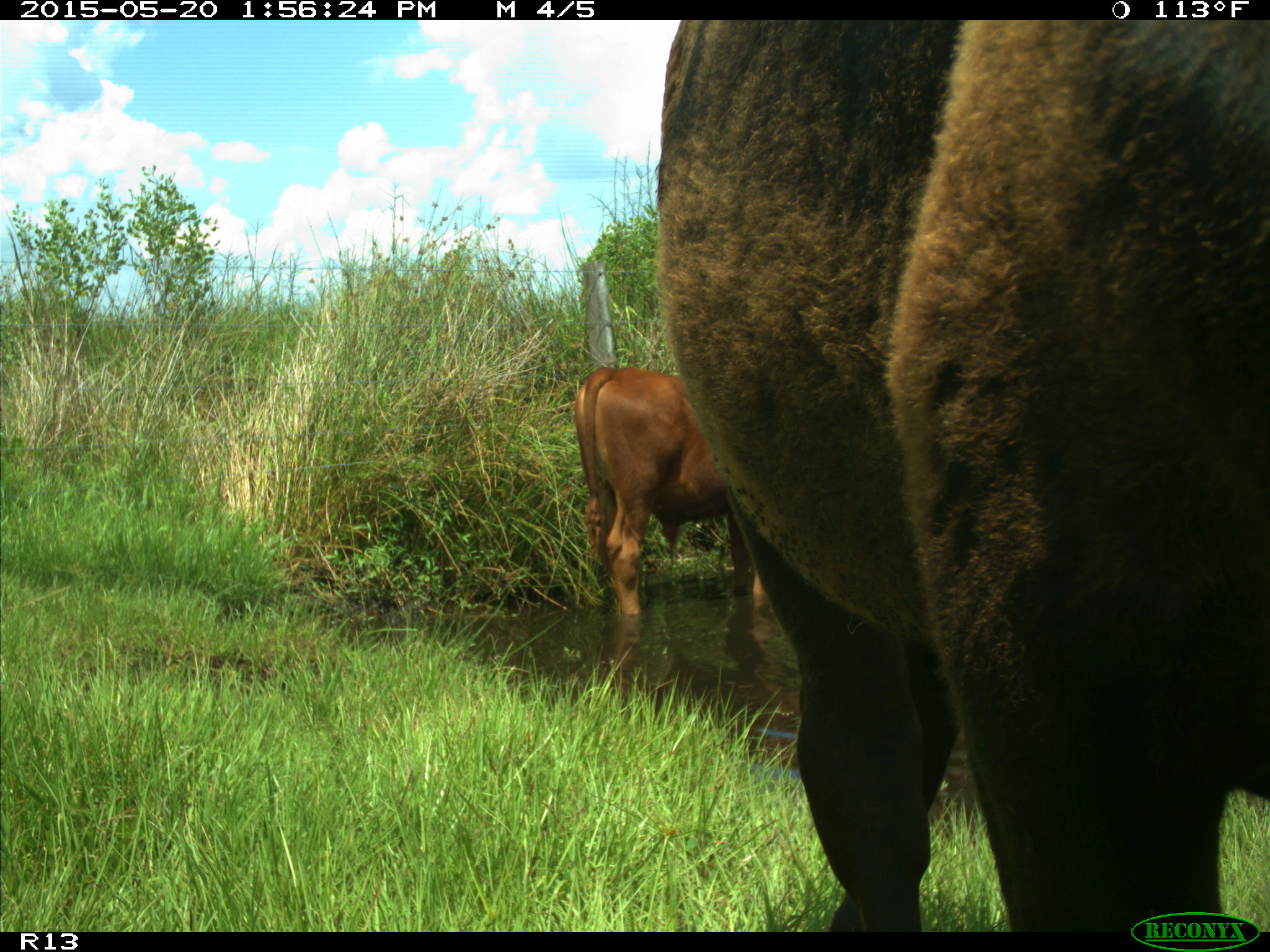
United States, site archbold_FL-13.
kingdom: Animalia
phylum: Chordata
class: Mammalia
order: Artiodactyla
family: Bovidae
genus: Bos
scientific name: Bos taurus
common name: domestic cow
Bos taurus (domestic cow).